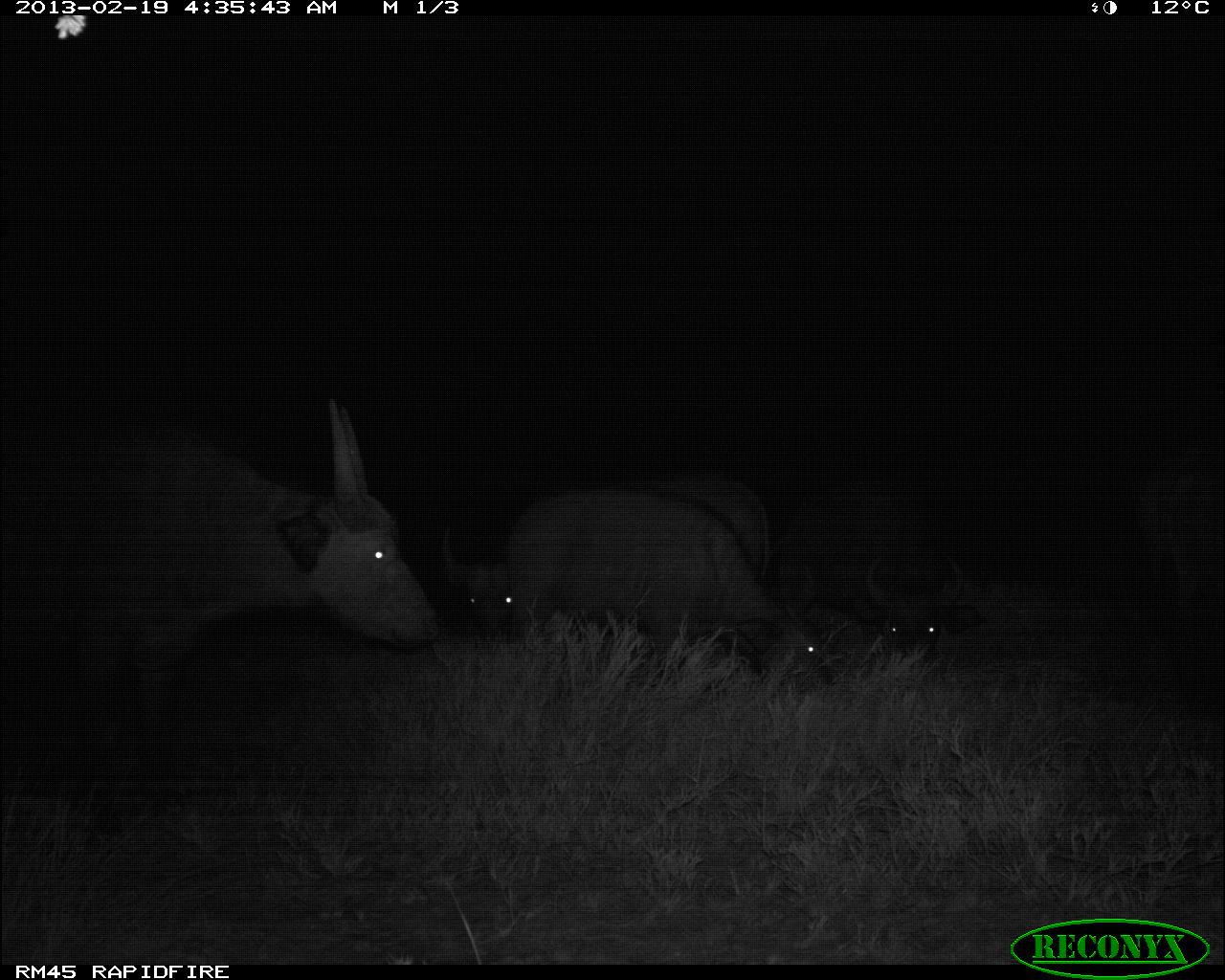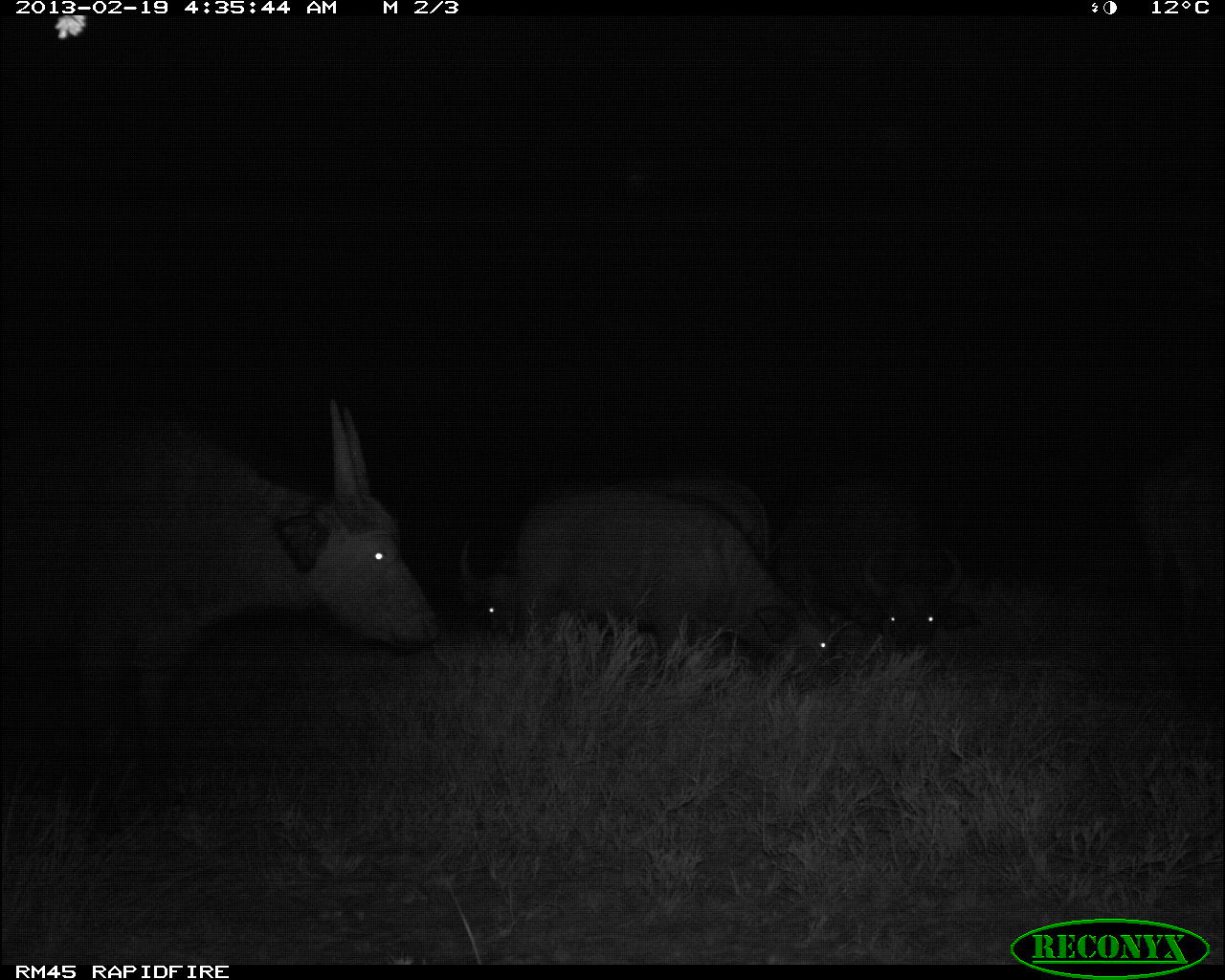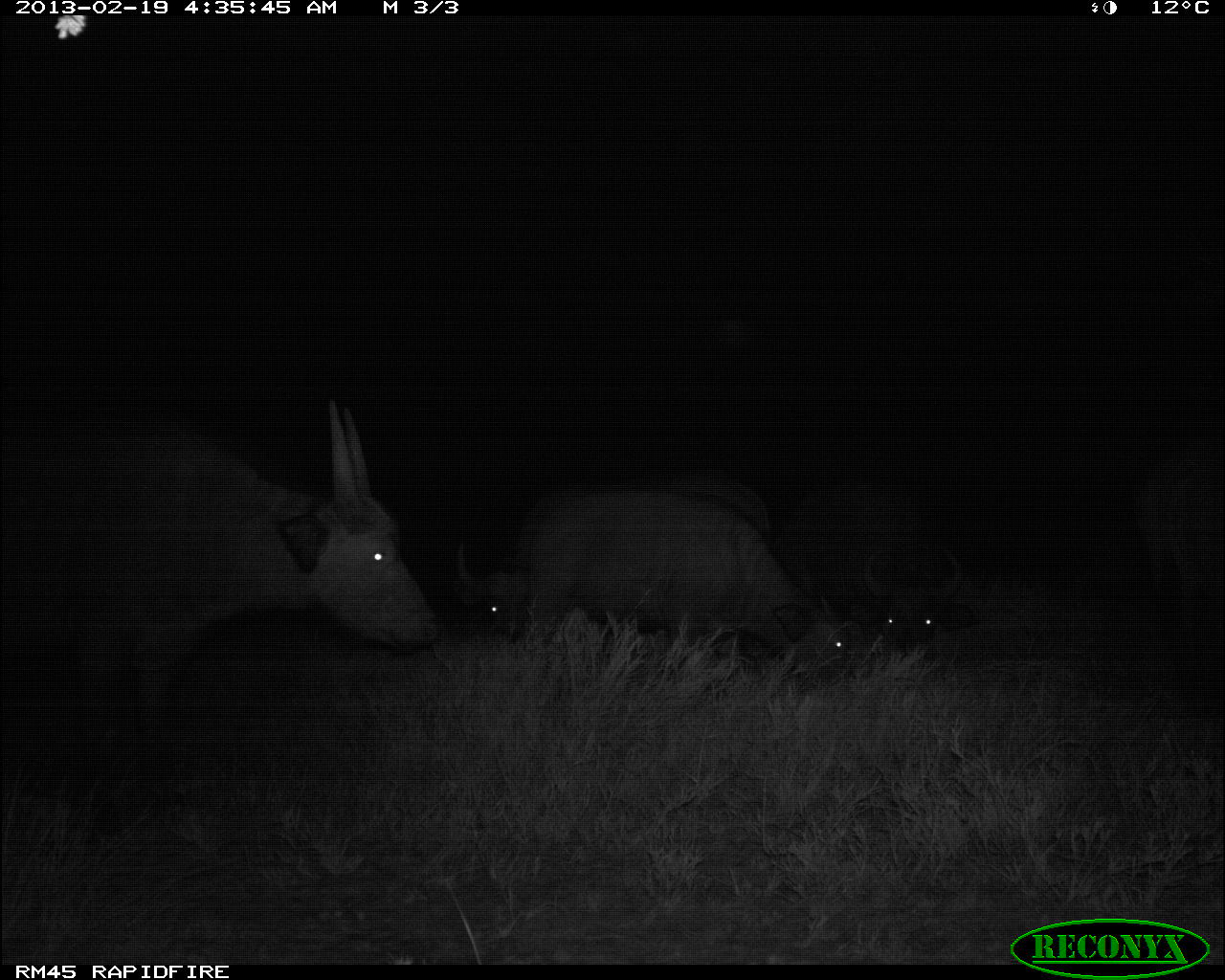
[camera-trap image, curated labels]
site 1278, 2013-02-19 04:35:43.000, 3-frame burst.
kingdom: Animalia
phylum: Chordata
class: Mammalia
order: Artiodactyla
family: Bovidae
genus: Syncerus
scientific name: Syncerus caffer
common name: african buffalo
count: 4